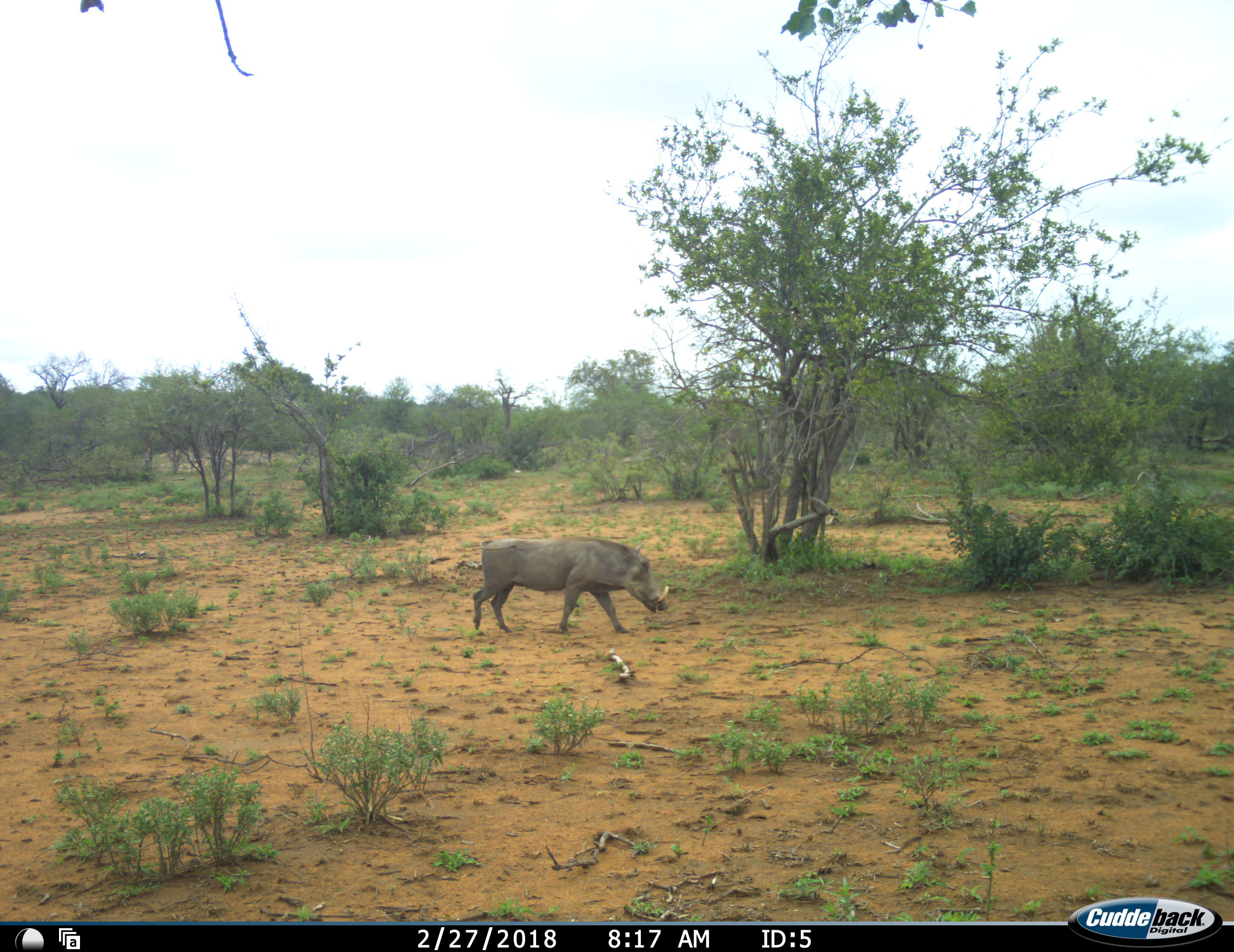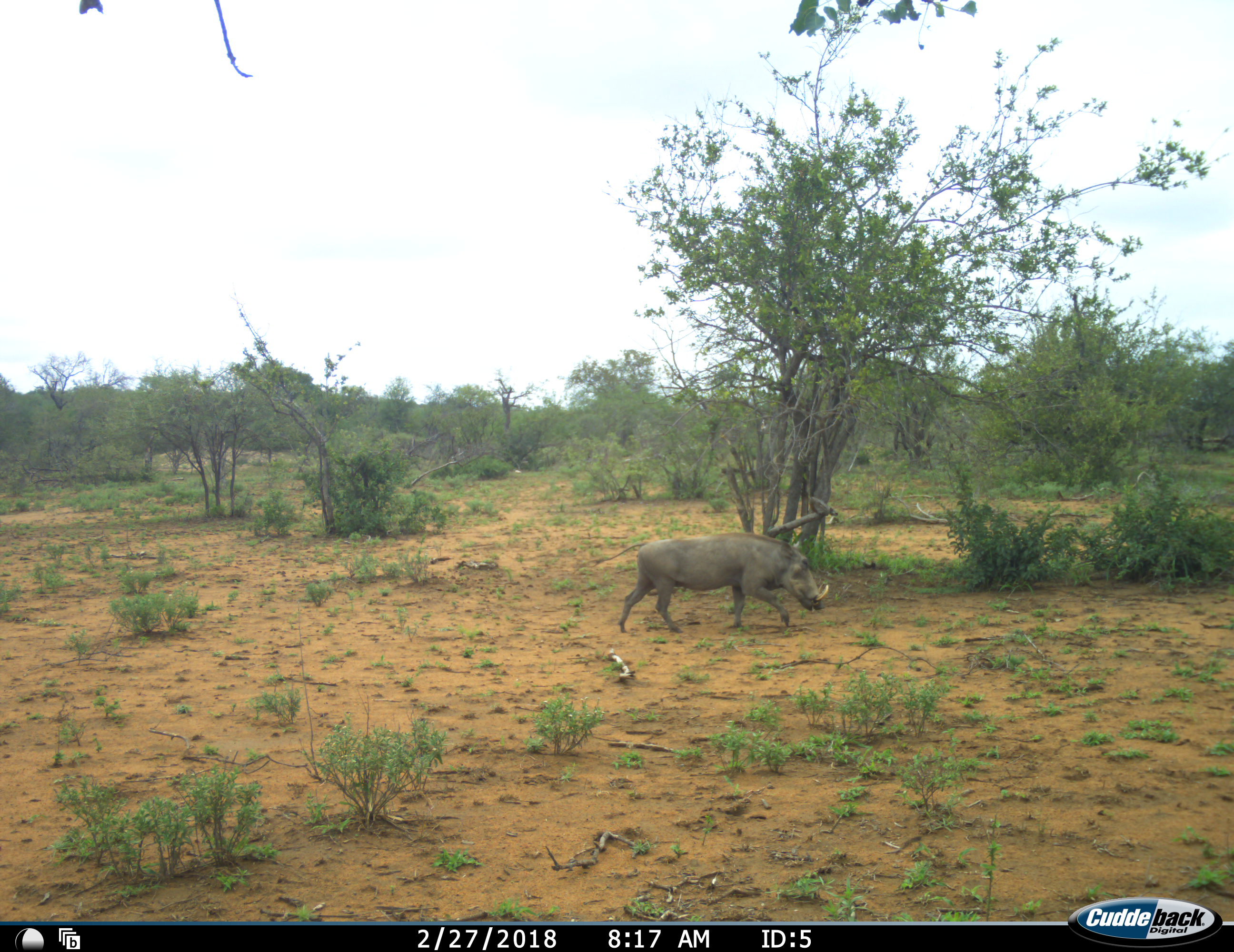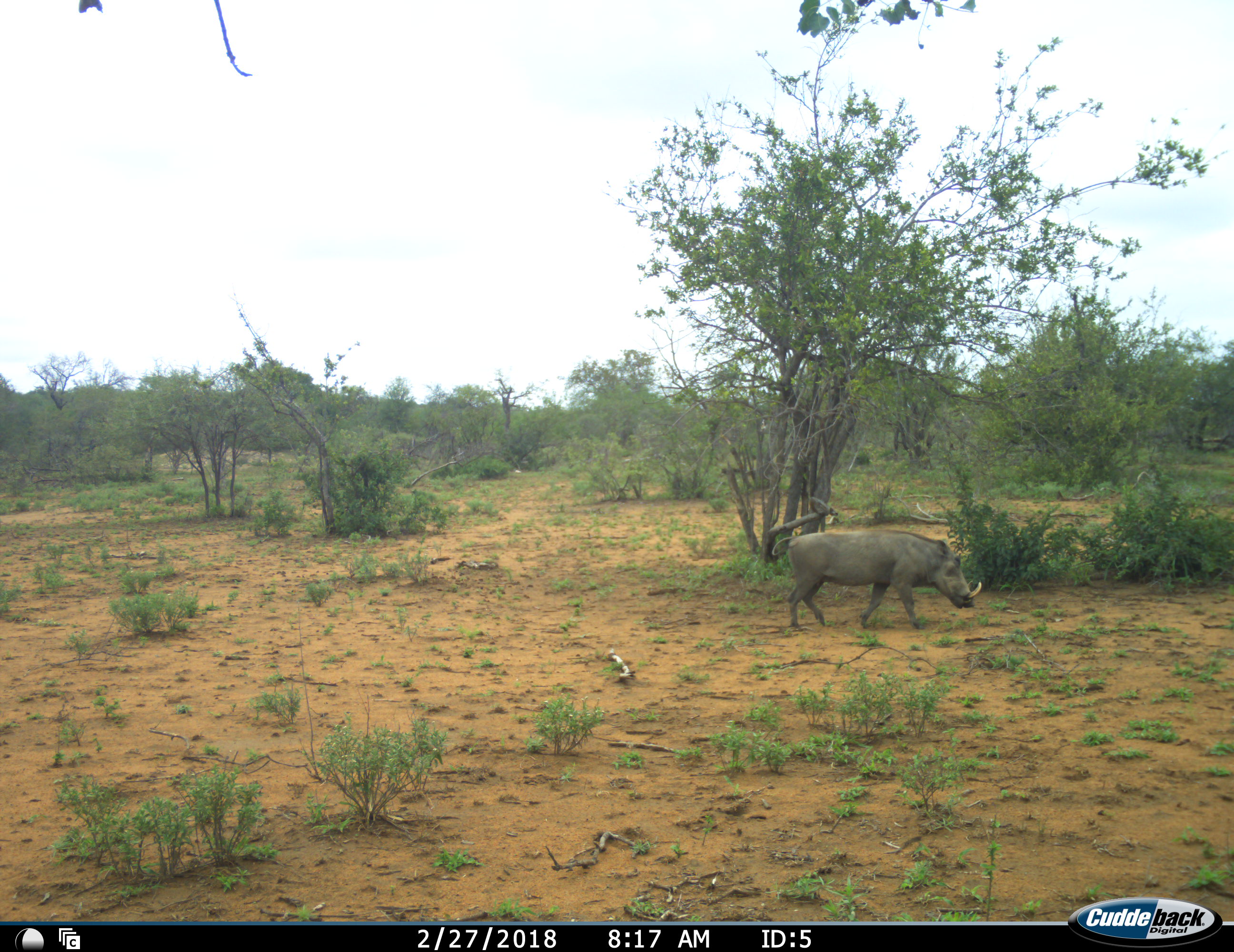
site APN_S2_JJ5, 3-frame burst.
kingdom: Animalia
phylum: Chordata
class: Mammalia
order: Artiodactyla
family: Suidae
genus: Phacochoerus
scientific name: Phacochoerus africanus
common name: warthog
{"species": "warthog (Phacochoerus africanus)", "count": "1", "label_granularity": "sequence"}